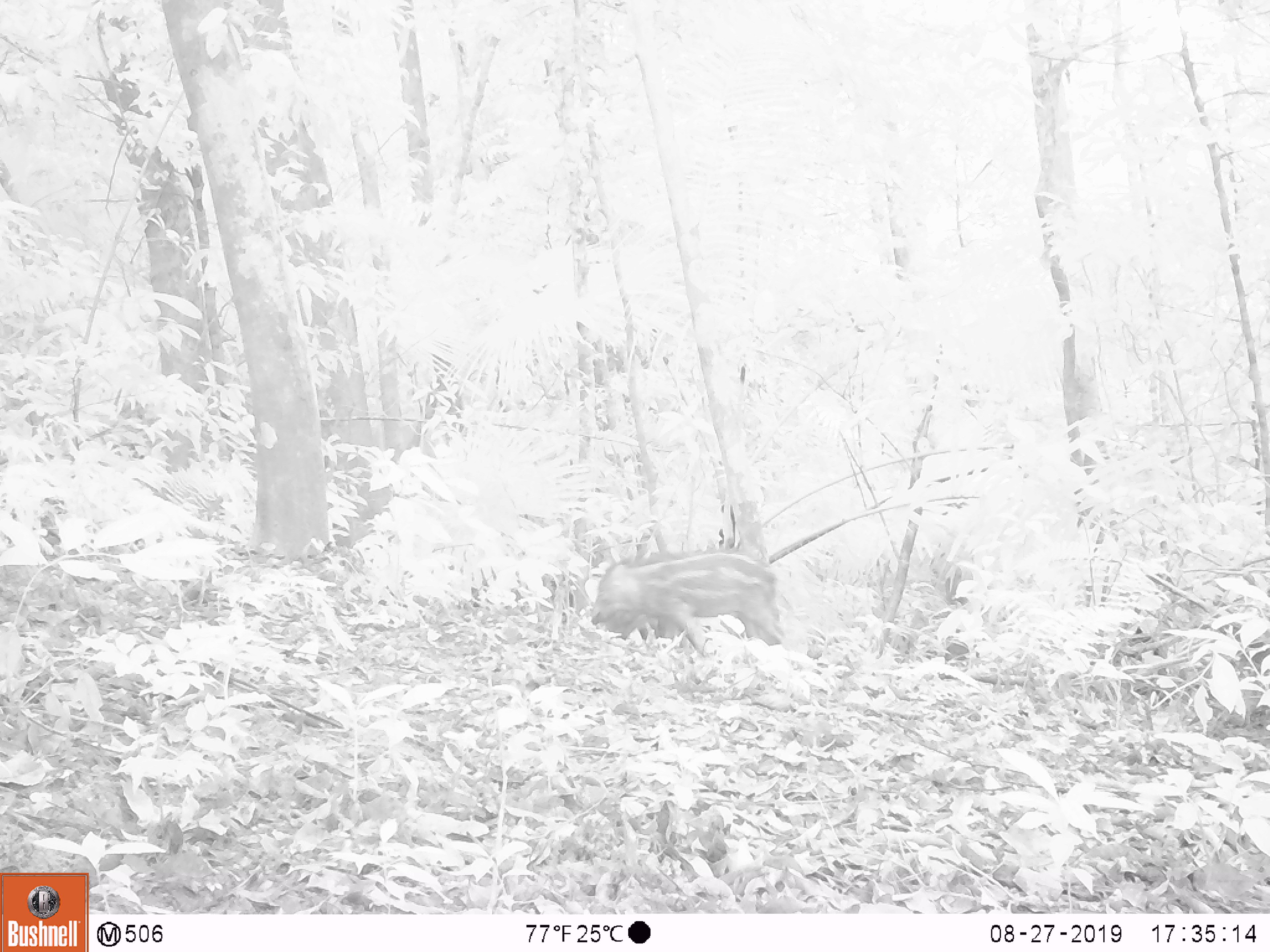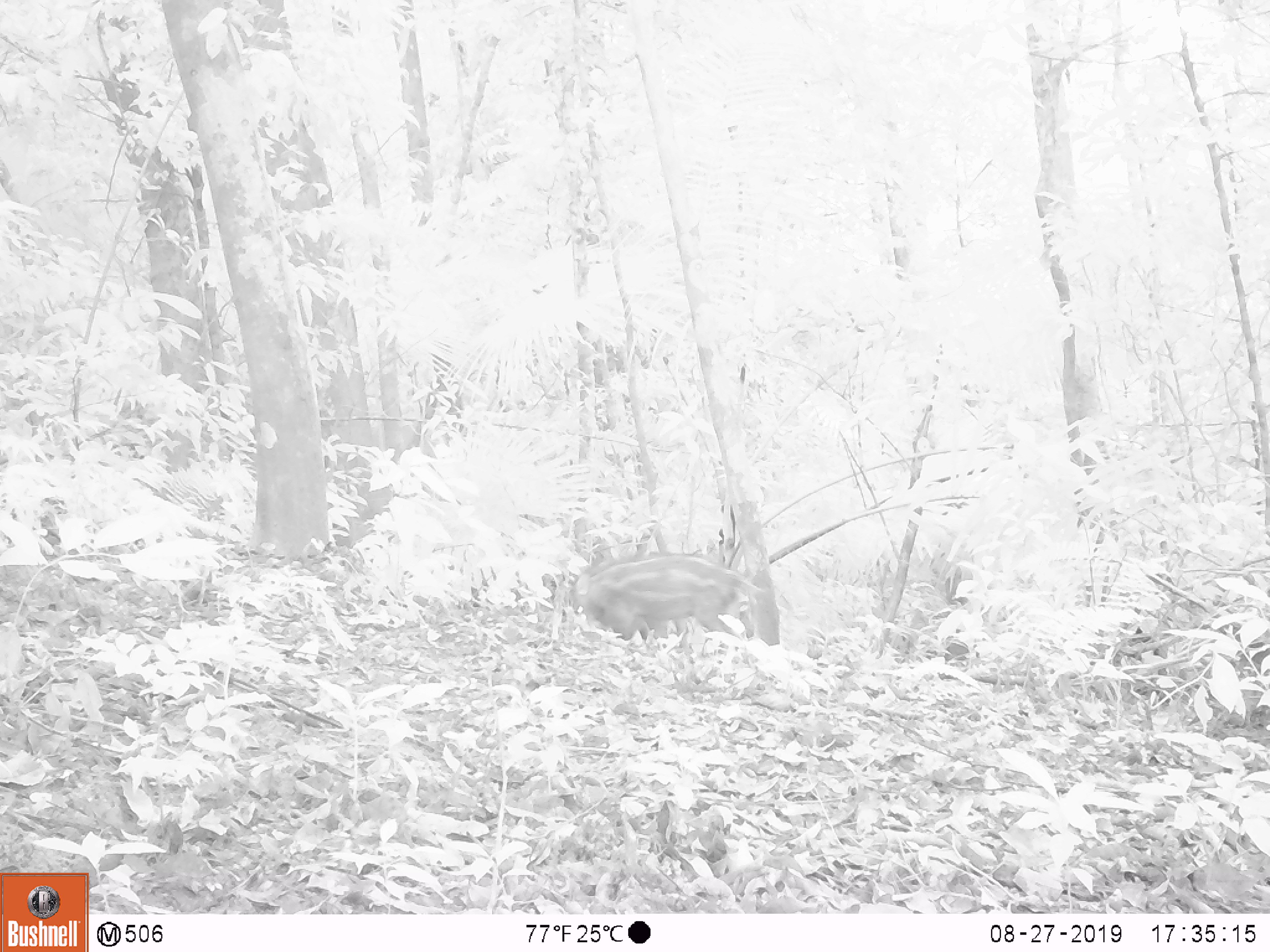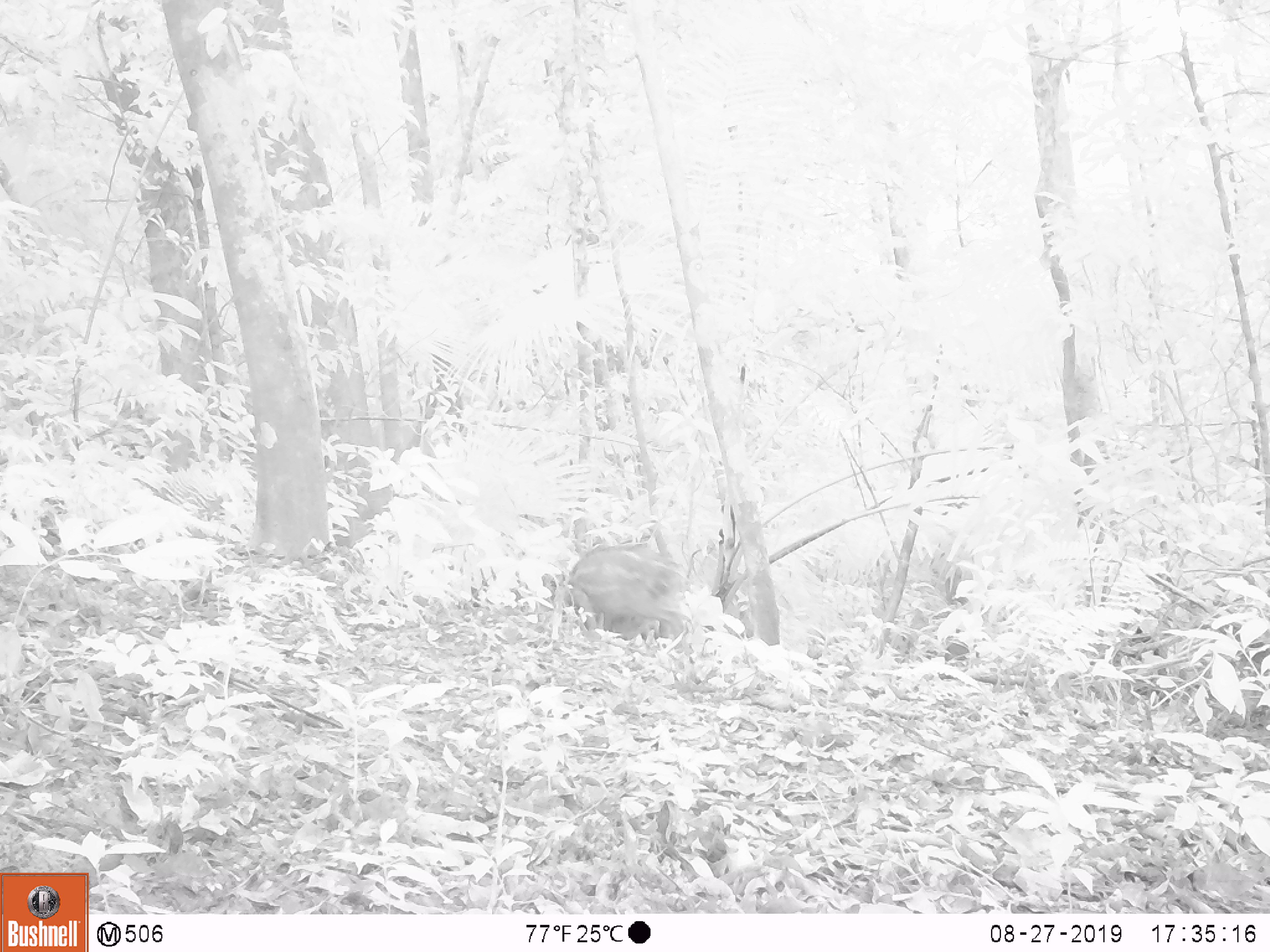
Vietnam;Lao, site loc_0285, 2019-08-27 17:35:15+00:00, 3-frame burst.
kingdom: Animalia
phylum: Chordata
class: Mammalia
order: Artiodactyla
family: Suidae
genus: Sus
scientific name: Sus scrofa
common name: eurasian wild pig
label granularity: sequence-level